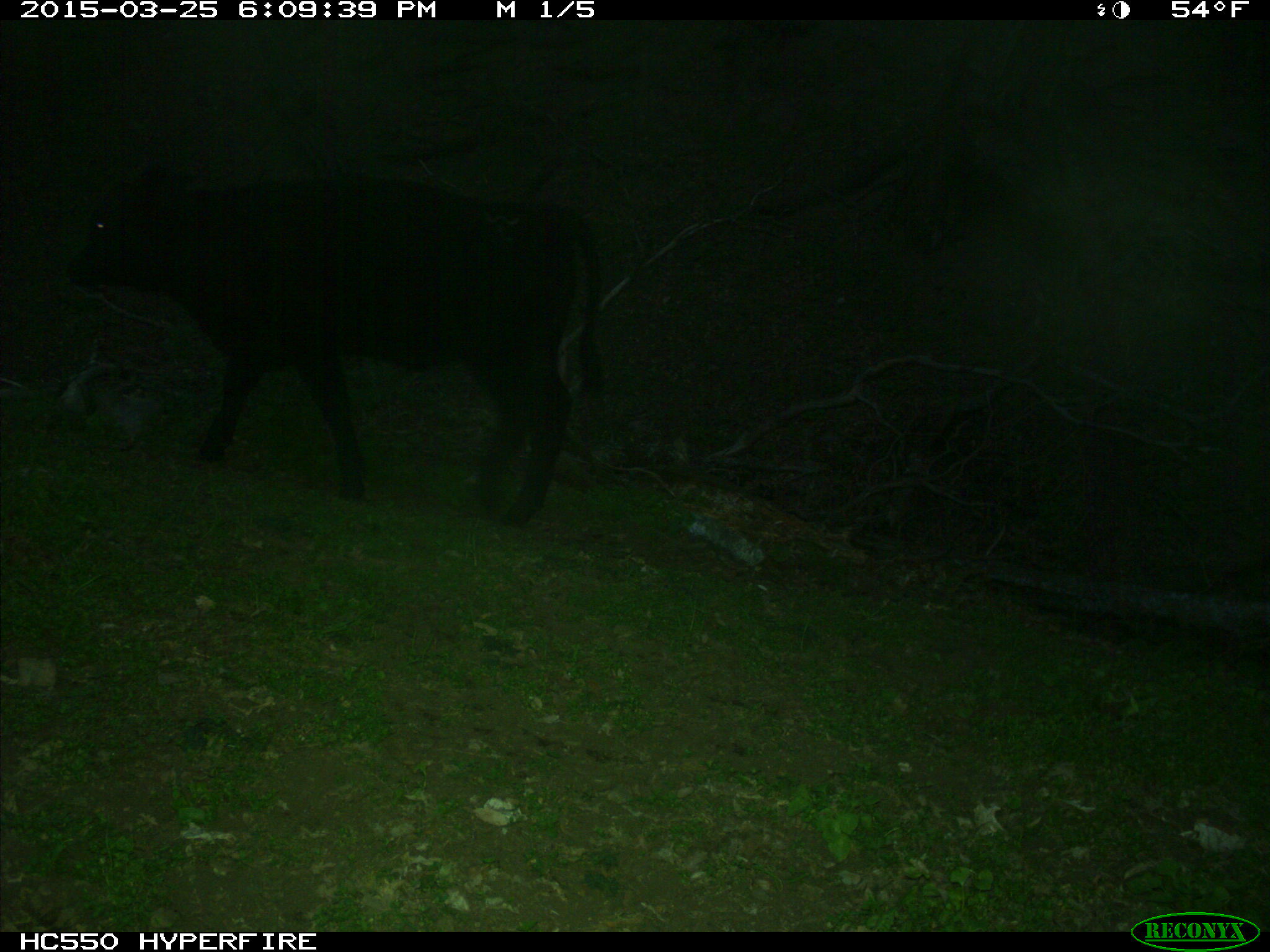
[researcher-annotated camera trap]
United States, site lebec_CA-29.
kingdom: Animalia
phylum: Chordata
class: Mammalia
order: Artiodactyla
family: Bovidae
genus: Bos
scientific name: Bos taurus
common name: domestic cow